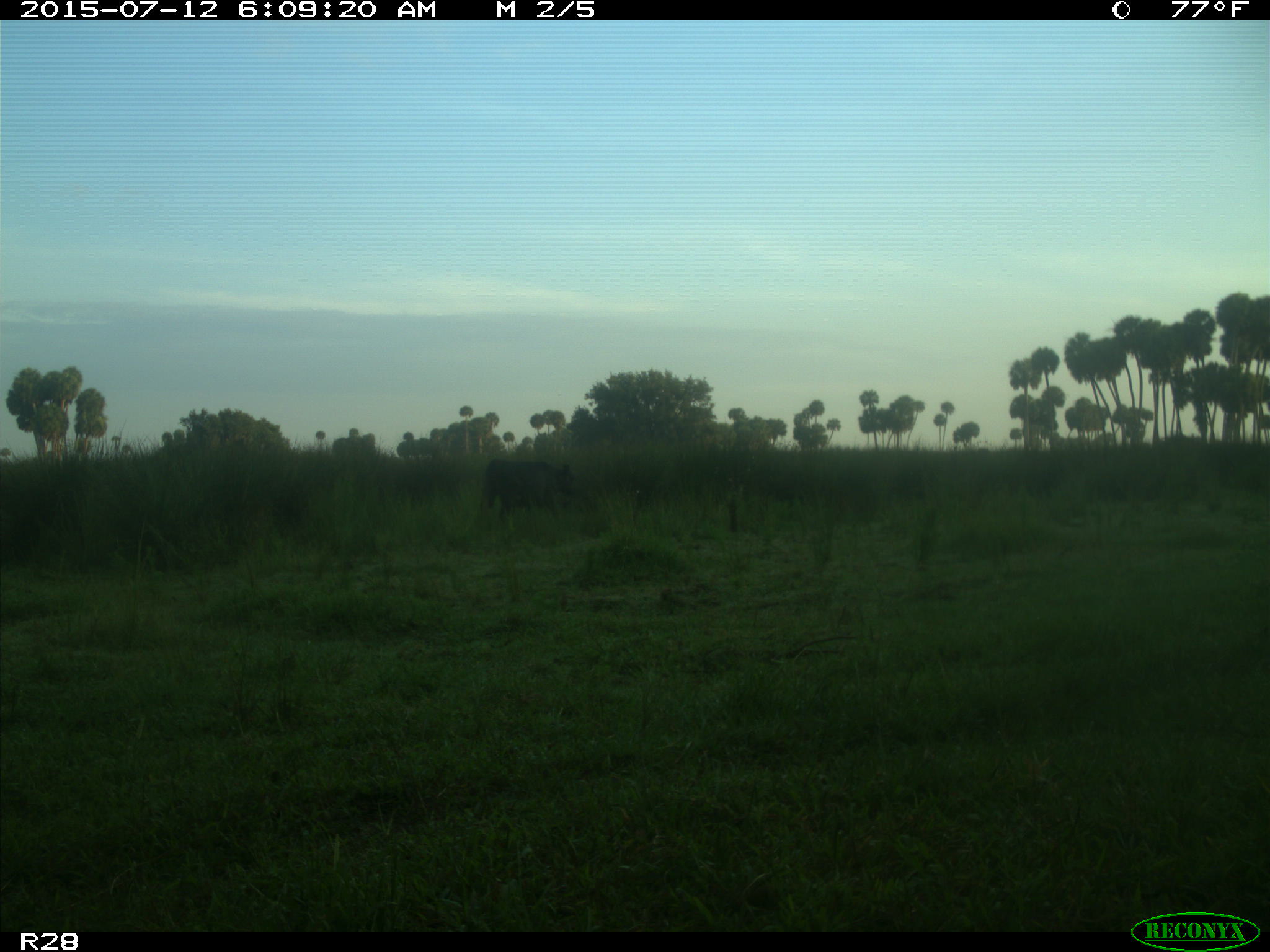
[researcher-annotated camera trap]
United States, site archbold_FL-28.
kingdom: Animalia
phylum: Chordata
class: Mammalia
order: Artiodactyla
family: Bovidae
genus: Bos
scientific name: Bos taurus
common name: domestic cow